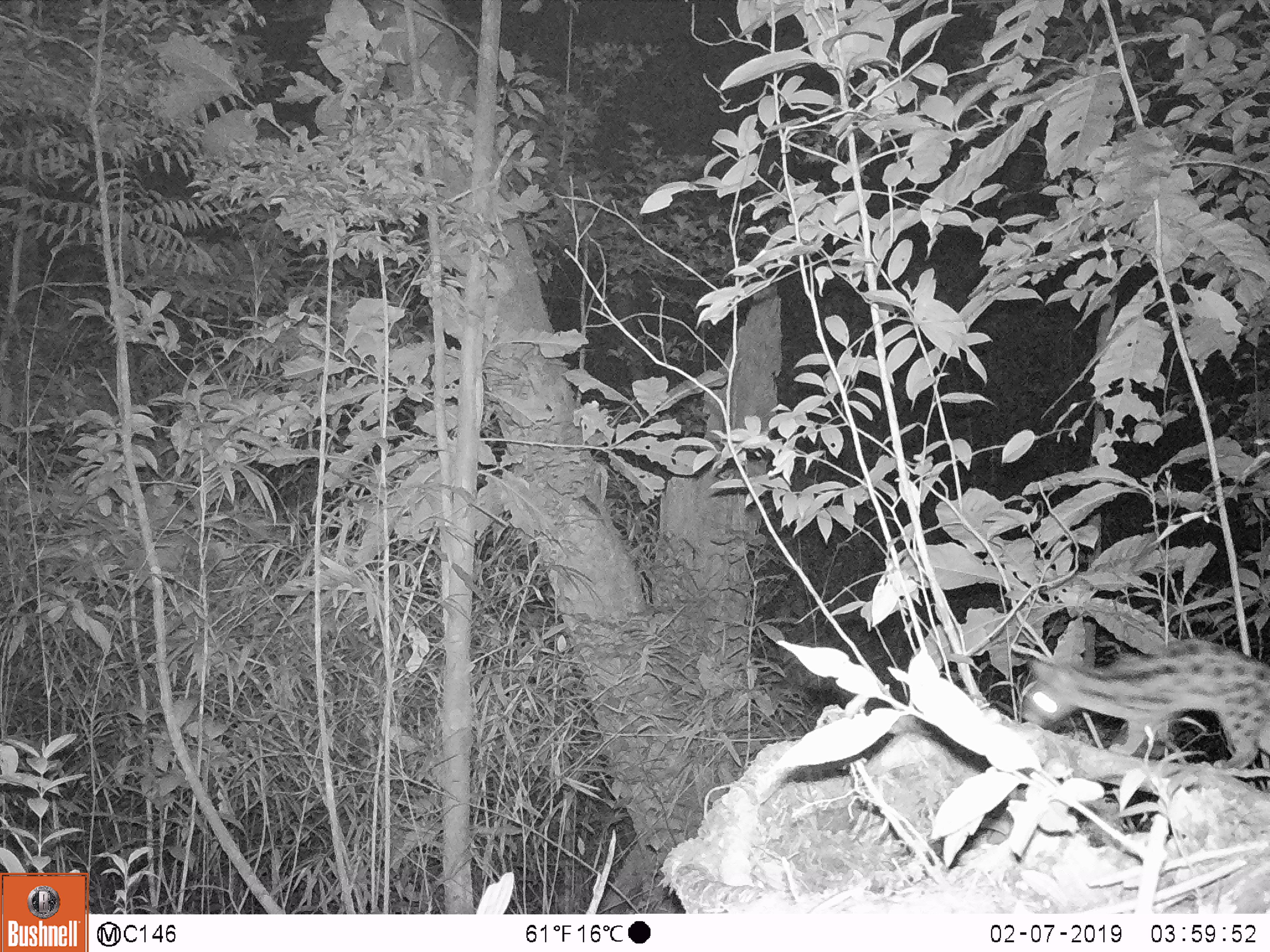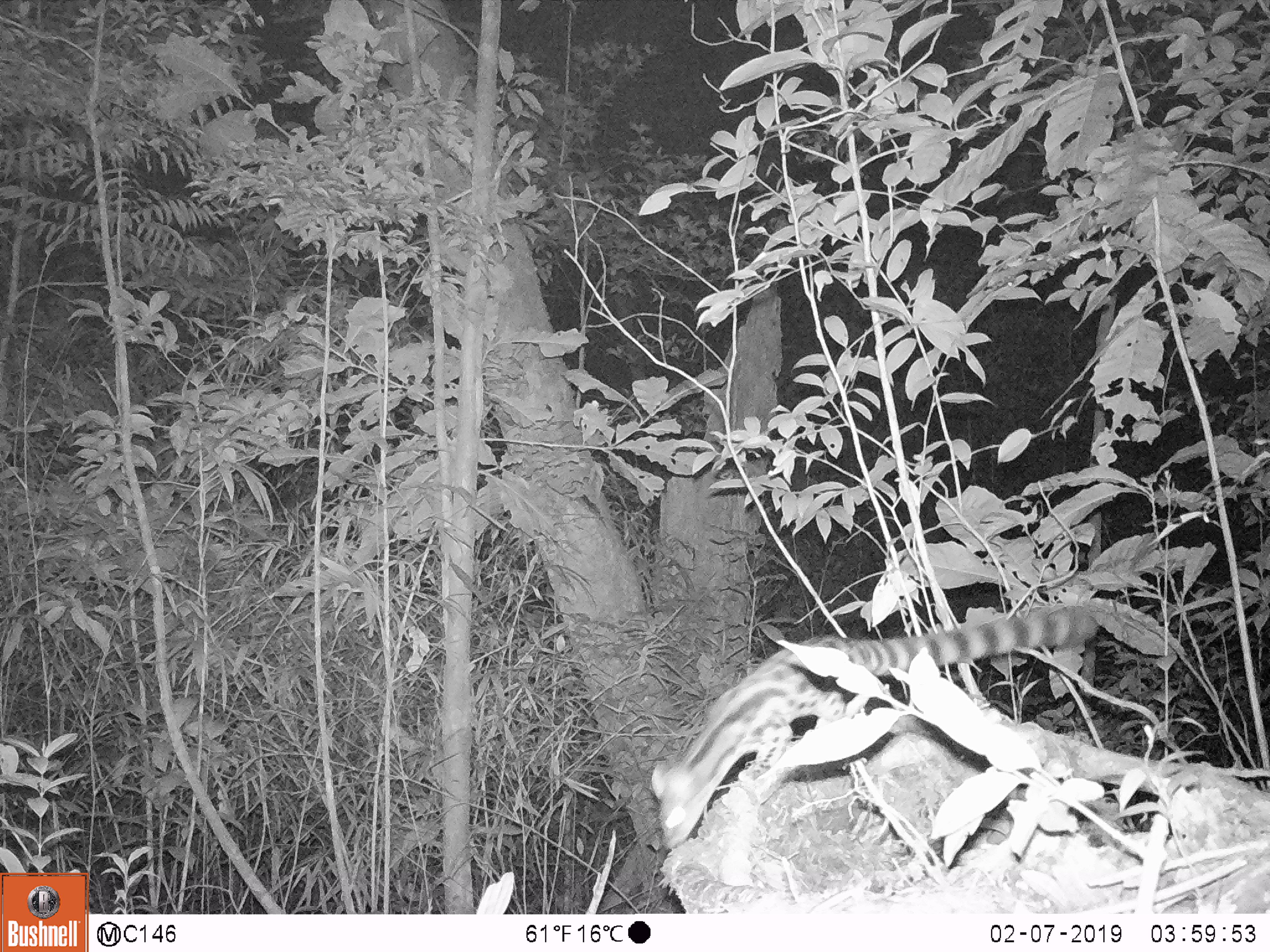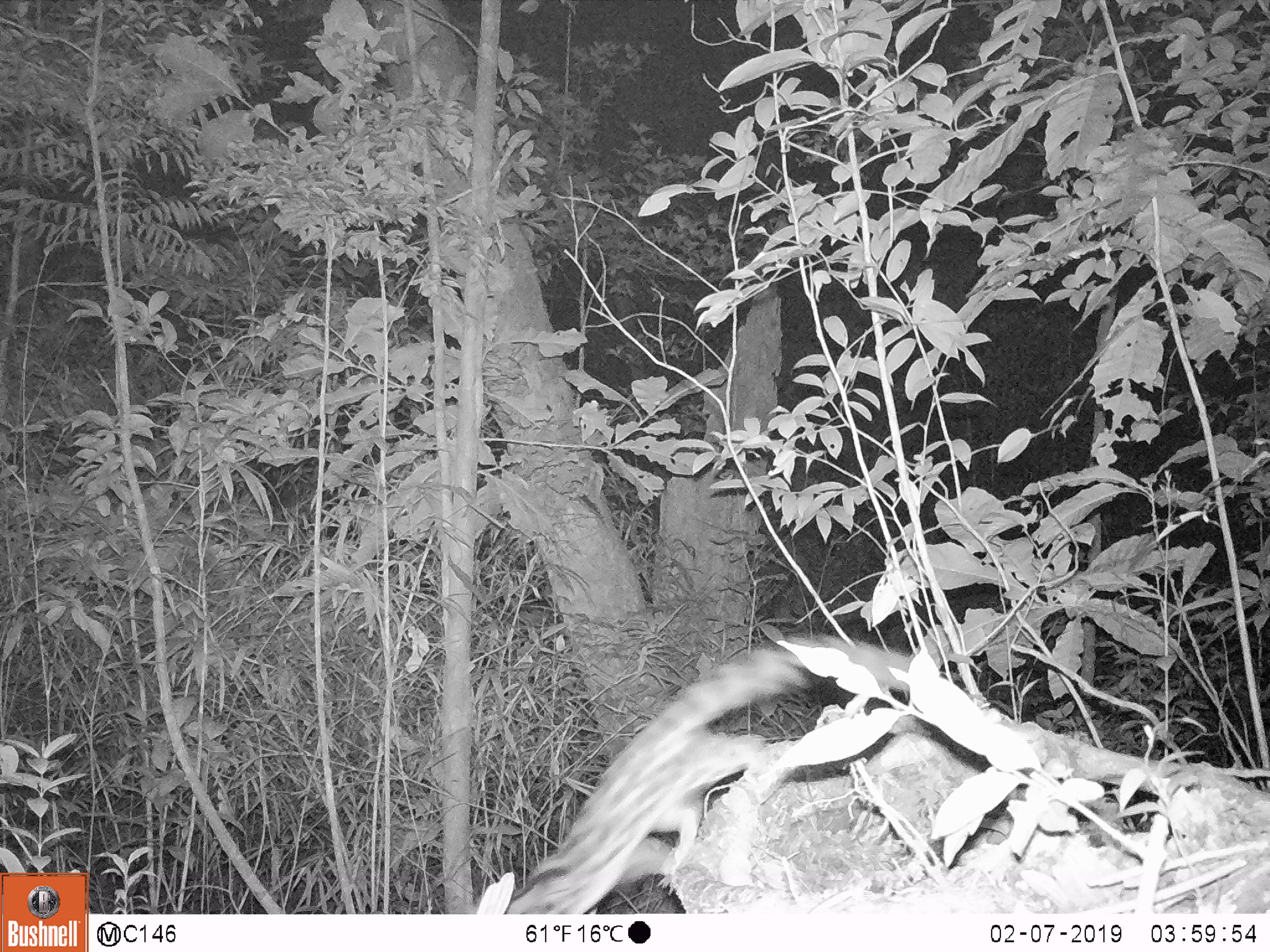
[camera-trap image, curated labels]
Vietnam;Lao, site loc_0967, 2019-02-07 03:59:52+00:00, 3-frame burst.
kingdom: Animalia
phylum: Chordata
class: Mammalia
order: Carnivora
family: Prionodontidae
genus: Prionodon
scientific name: Prionodon pardicolor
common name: spotted linsang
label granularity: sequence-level